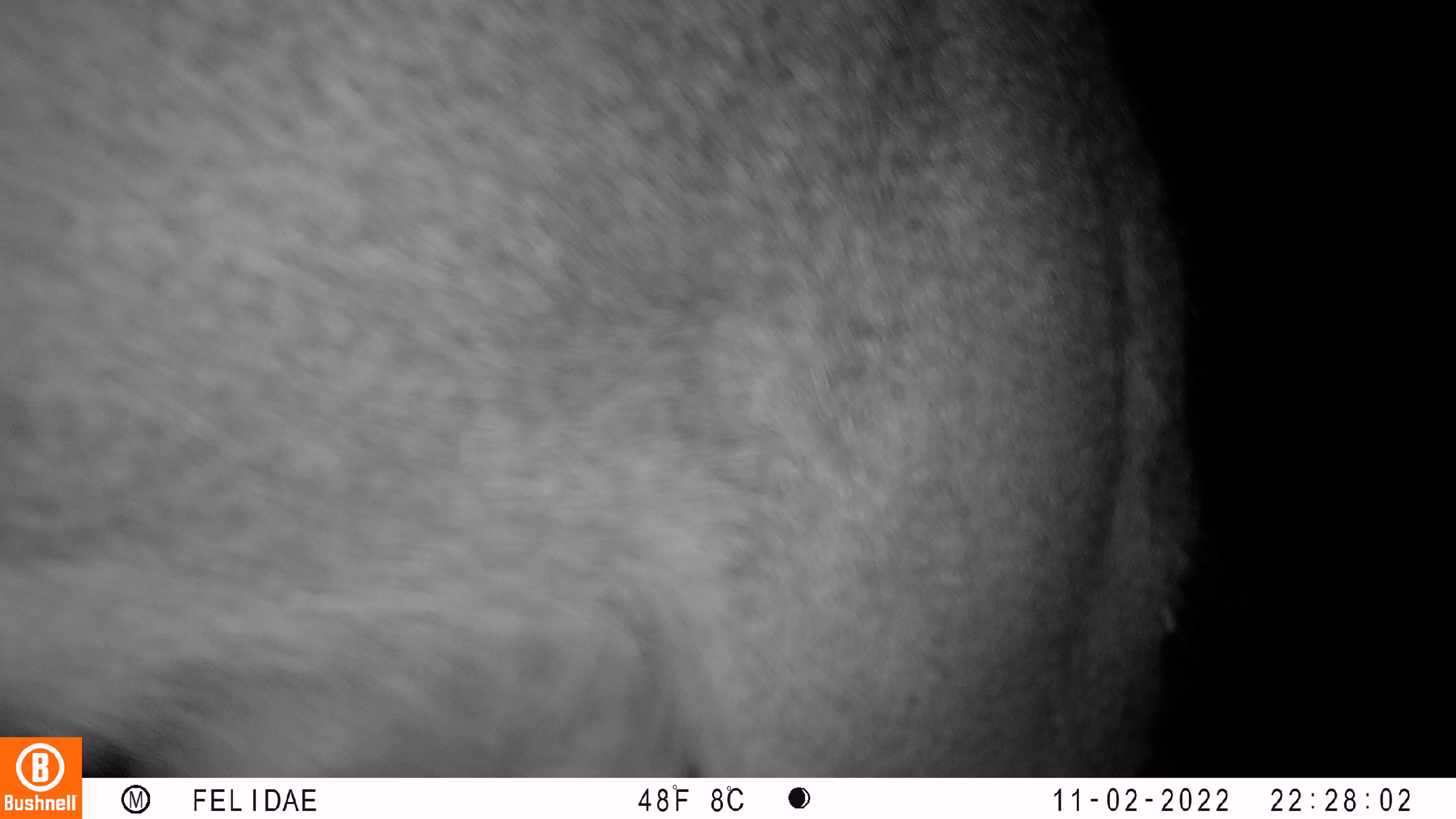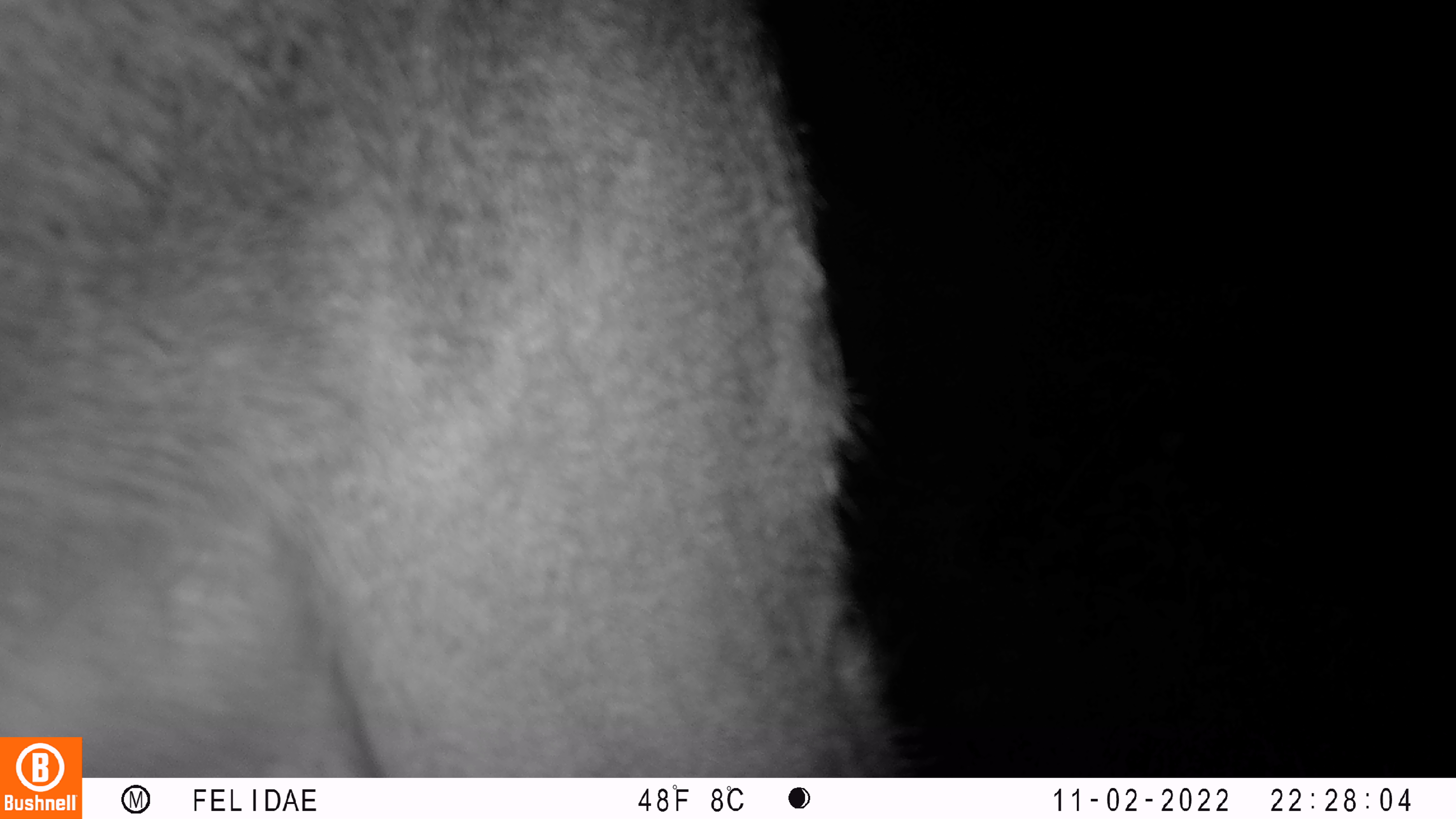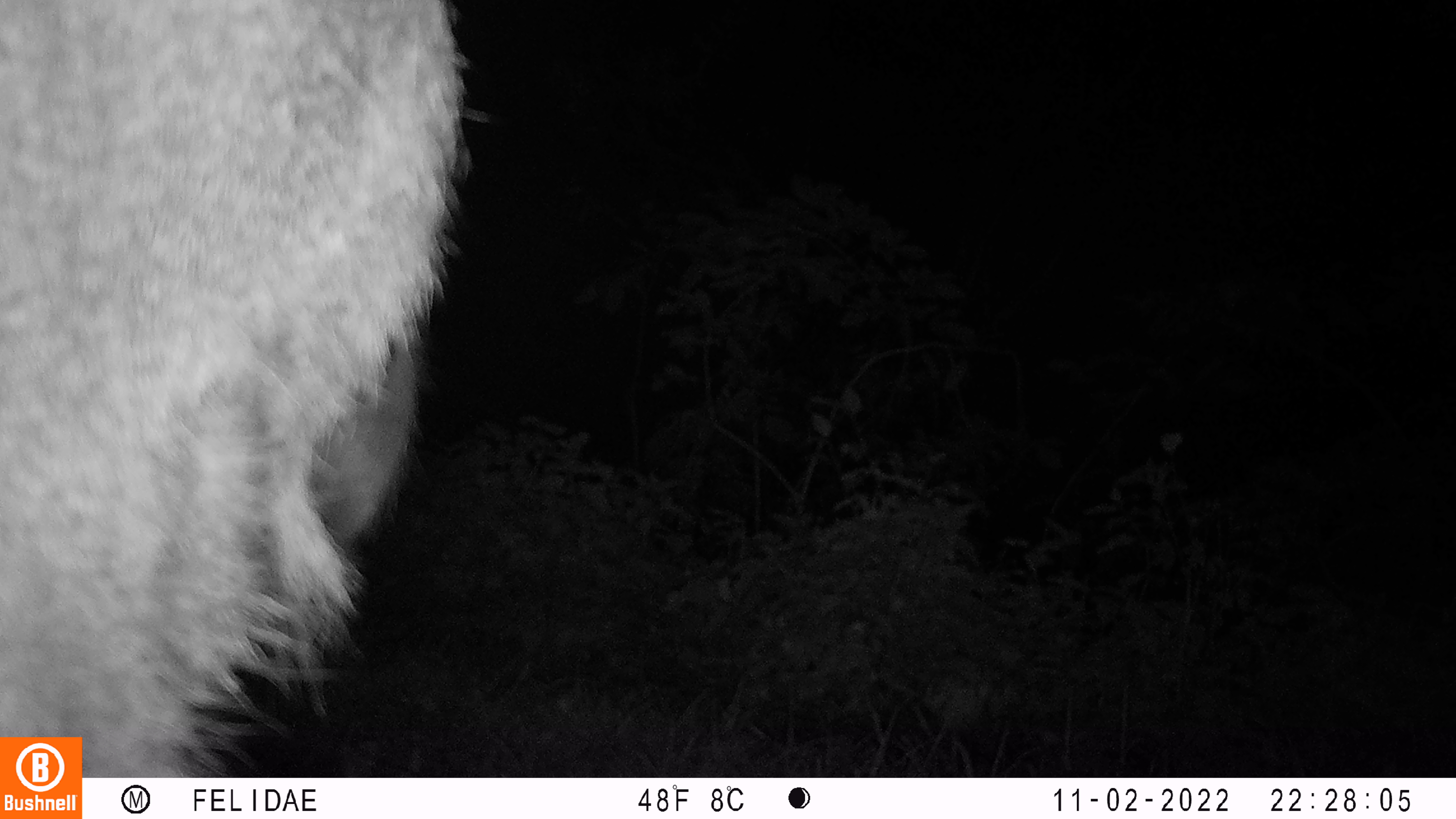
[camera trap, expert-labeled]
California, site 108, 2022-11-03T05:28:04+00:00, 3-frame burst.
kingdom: Animalia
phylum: Chordata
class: Mammalia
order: Artiodactyla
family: Cervidae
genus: Odocoileus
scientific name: Odocoileus hemionus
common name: mule deer